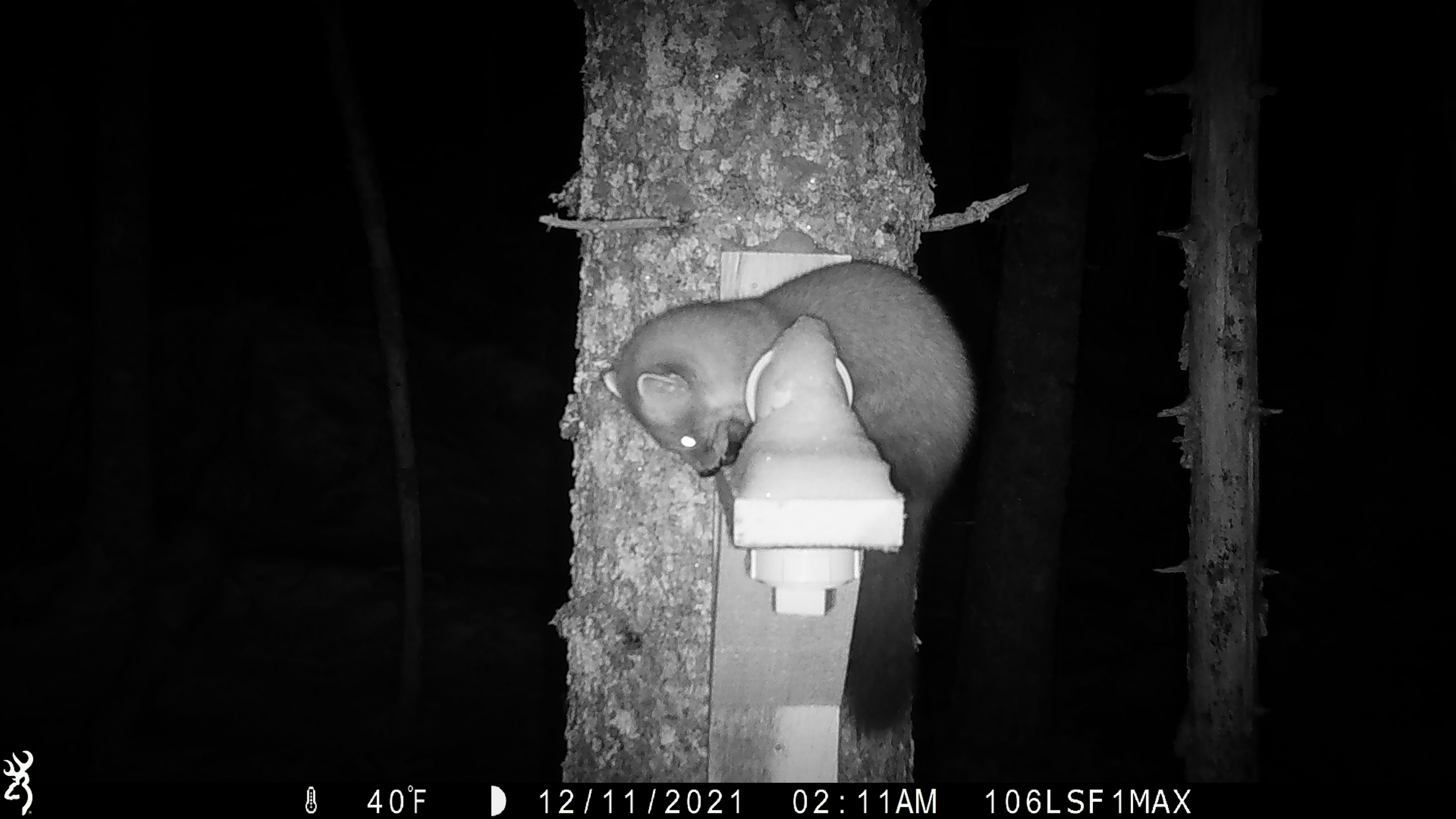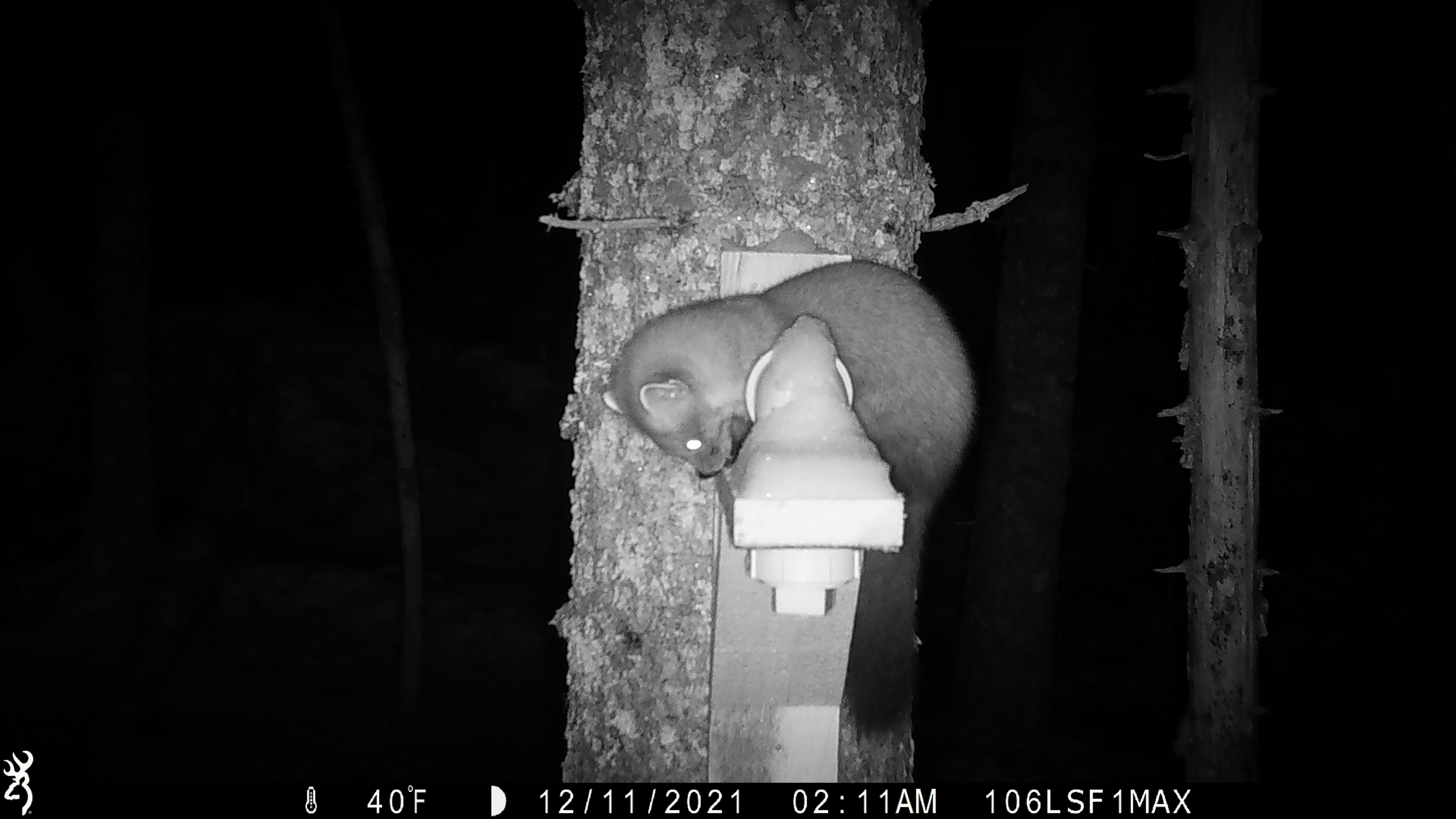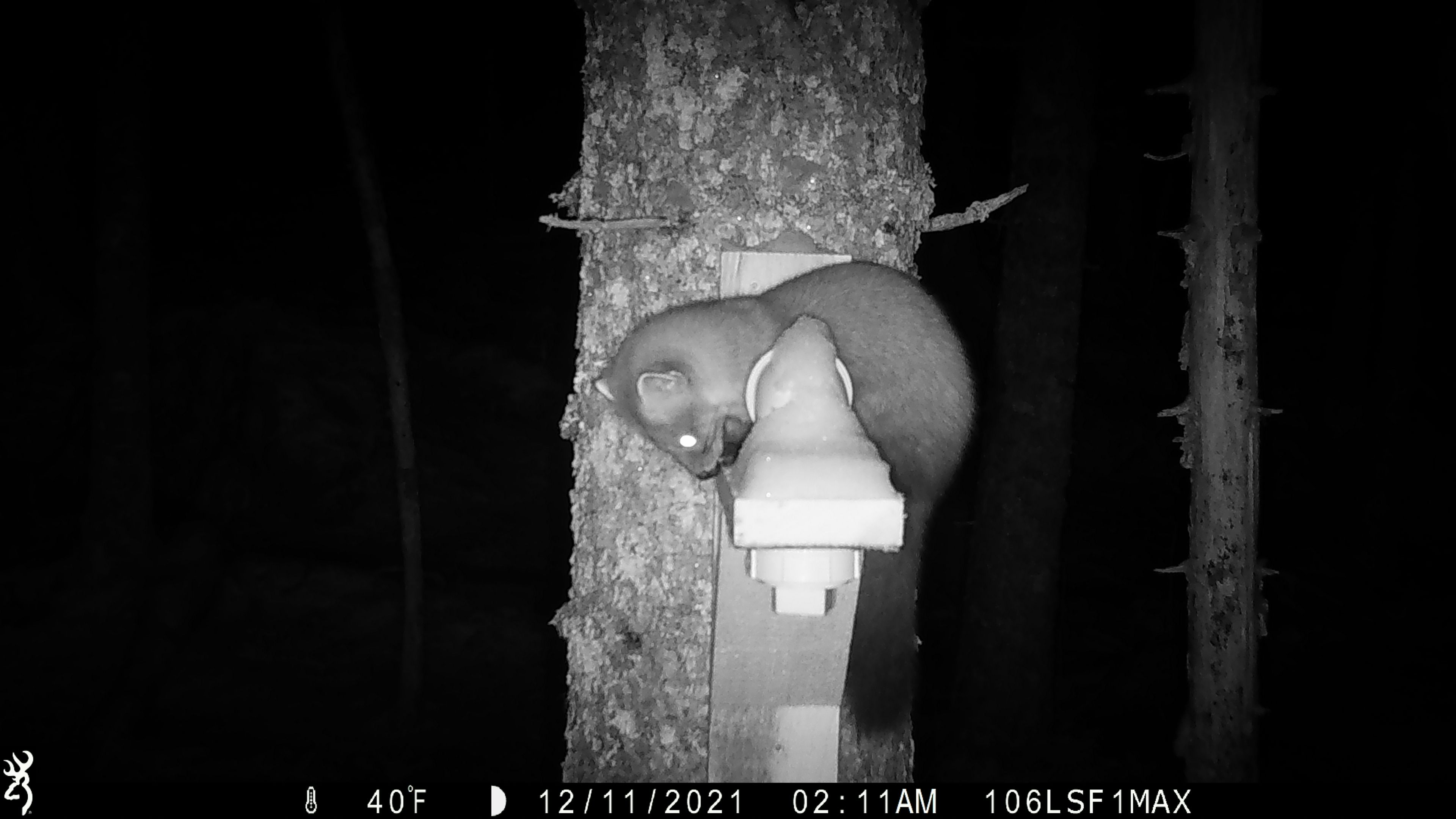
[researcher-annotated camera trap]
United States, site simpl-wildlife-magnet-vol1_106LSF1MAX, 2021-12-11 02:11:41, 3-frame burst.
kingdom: Animalia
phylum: Chordata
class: Mammalia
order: Carnivora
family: Mustelidae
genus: Martes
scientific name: Martes americana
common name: american marten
American marten (Martes americana).